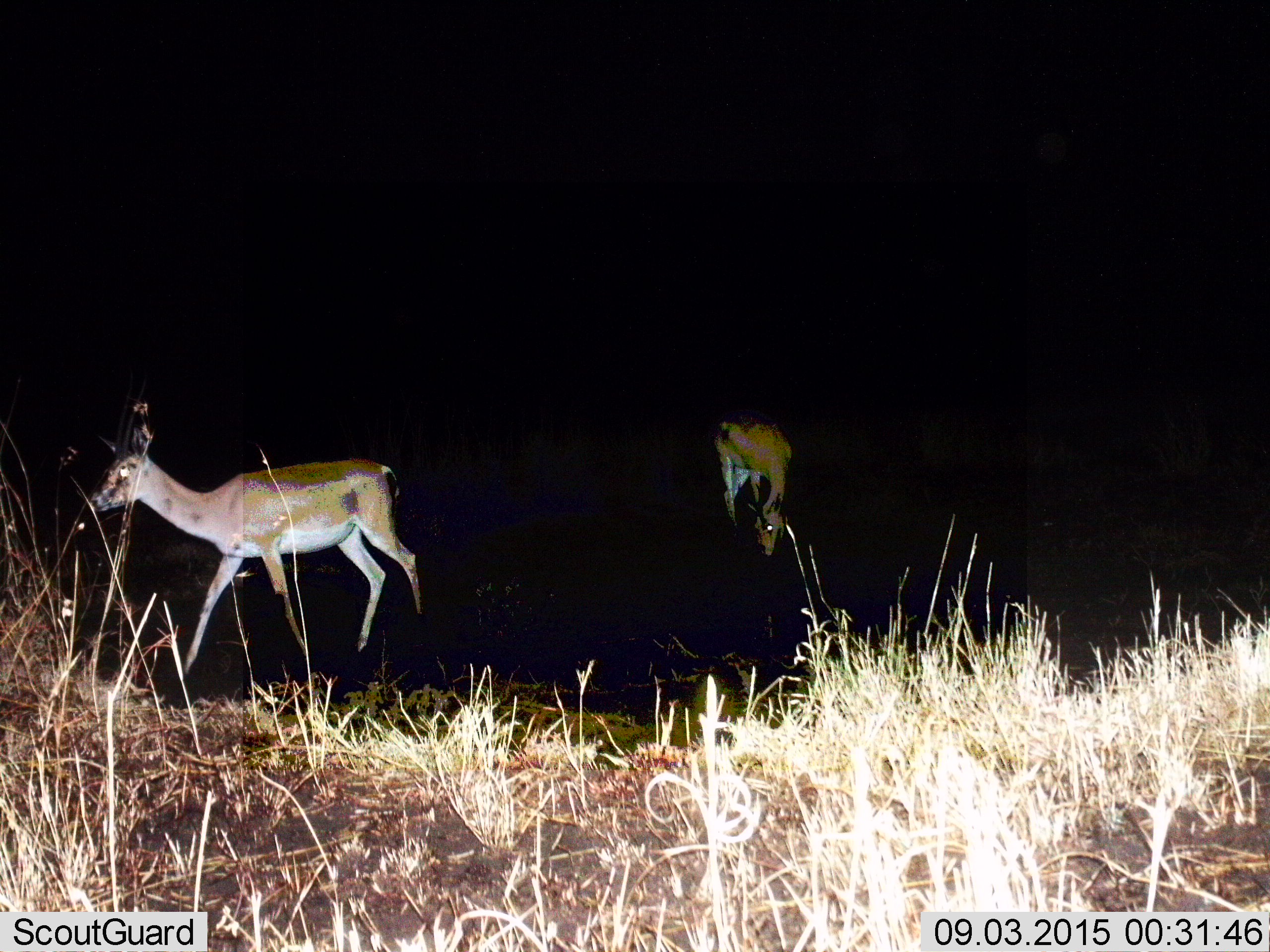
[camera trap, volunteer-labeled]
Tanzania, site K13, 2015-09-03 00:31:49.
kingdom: Animalia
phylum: Chordata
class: Mammalia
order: Artiodactyla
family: Bovidae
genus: Nanger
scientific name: Nanger granti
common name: grant's gazelle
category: gazellegrants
Gazellegrants (grant's gazelle) (Nanger granti), count 2. Behavior (volunteer vote fractions): standing 33%, resting 0%, moving 83%, interacting 0%. Young present (vote fraction): 0%. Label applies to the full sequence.